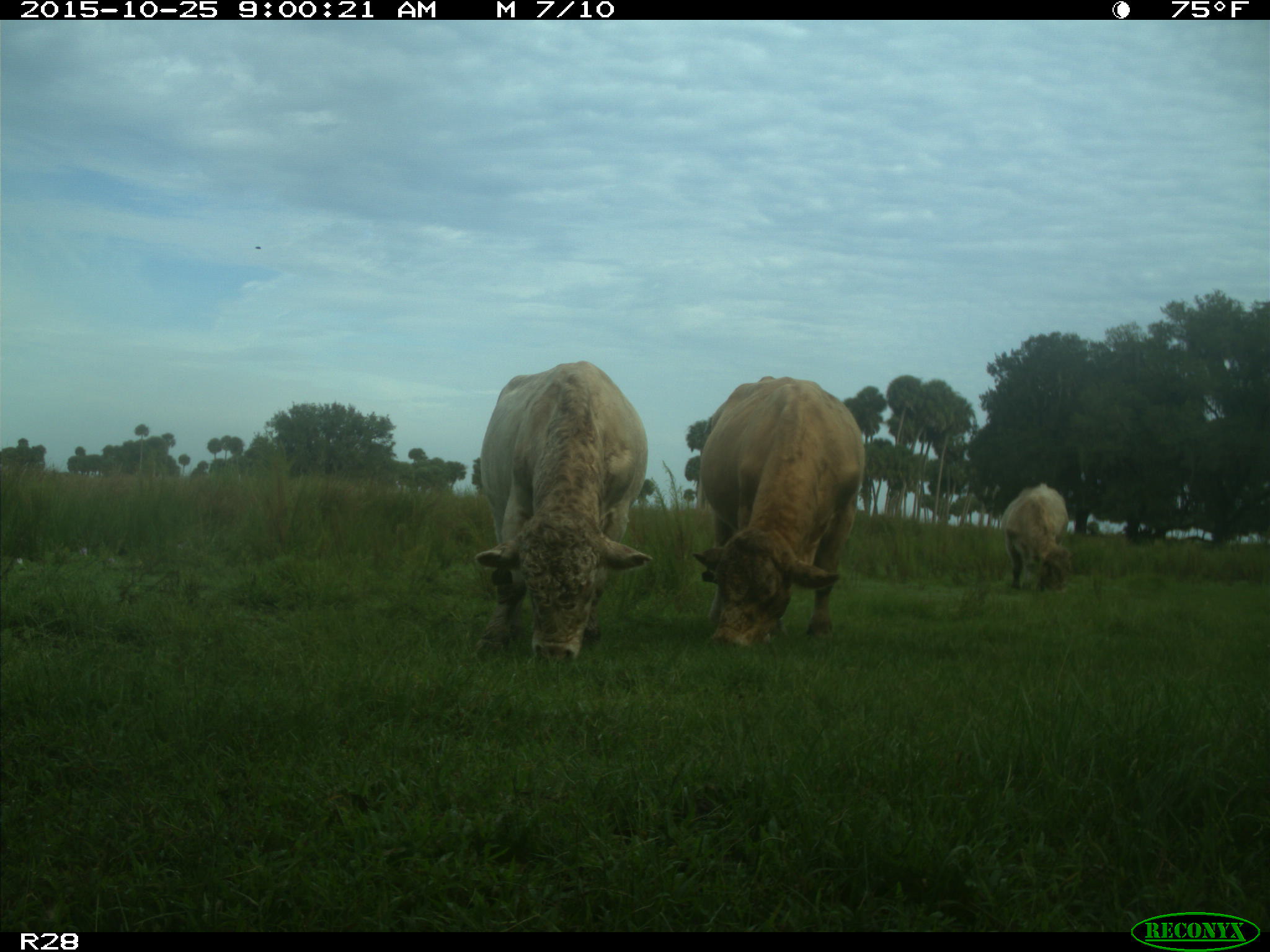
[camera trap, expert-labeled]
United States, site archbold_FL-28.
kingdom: Animalia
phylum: Chordata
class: Mammalia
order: Artiodactyla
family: Bovidae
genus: Bos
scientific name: Bos taurus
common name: domestic cow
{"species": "Bos taurus (domestic cow)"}